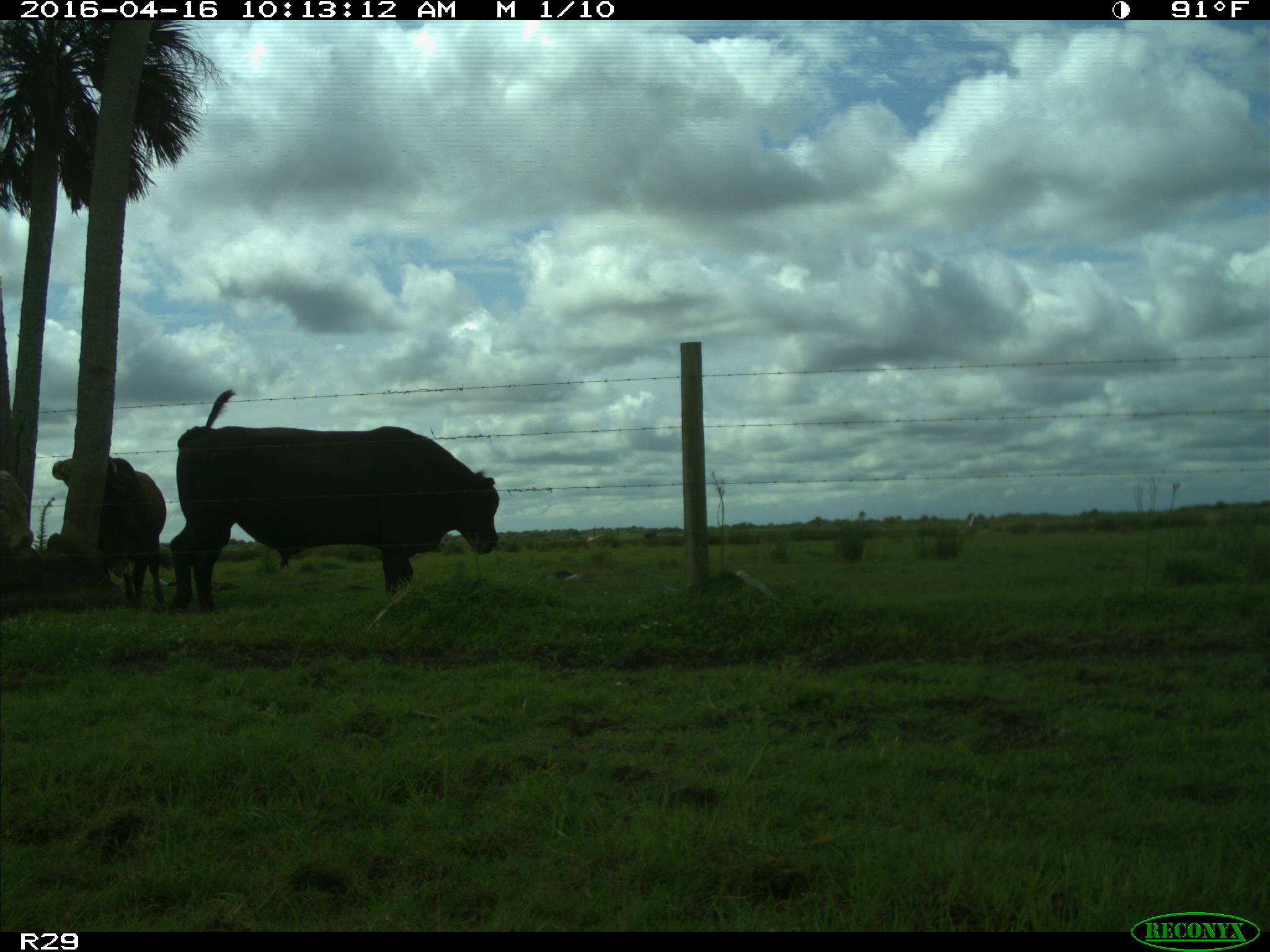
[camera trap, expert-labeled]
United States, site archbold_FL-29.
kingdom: Animalia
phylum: Chordata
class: Mammalia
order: Artiodactyla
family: Bovidae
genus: Bos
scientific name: Bos taurus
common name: domestic cow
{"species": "Bos taurus (domestic cow)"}